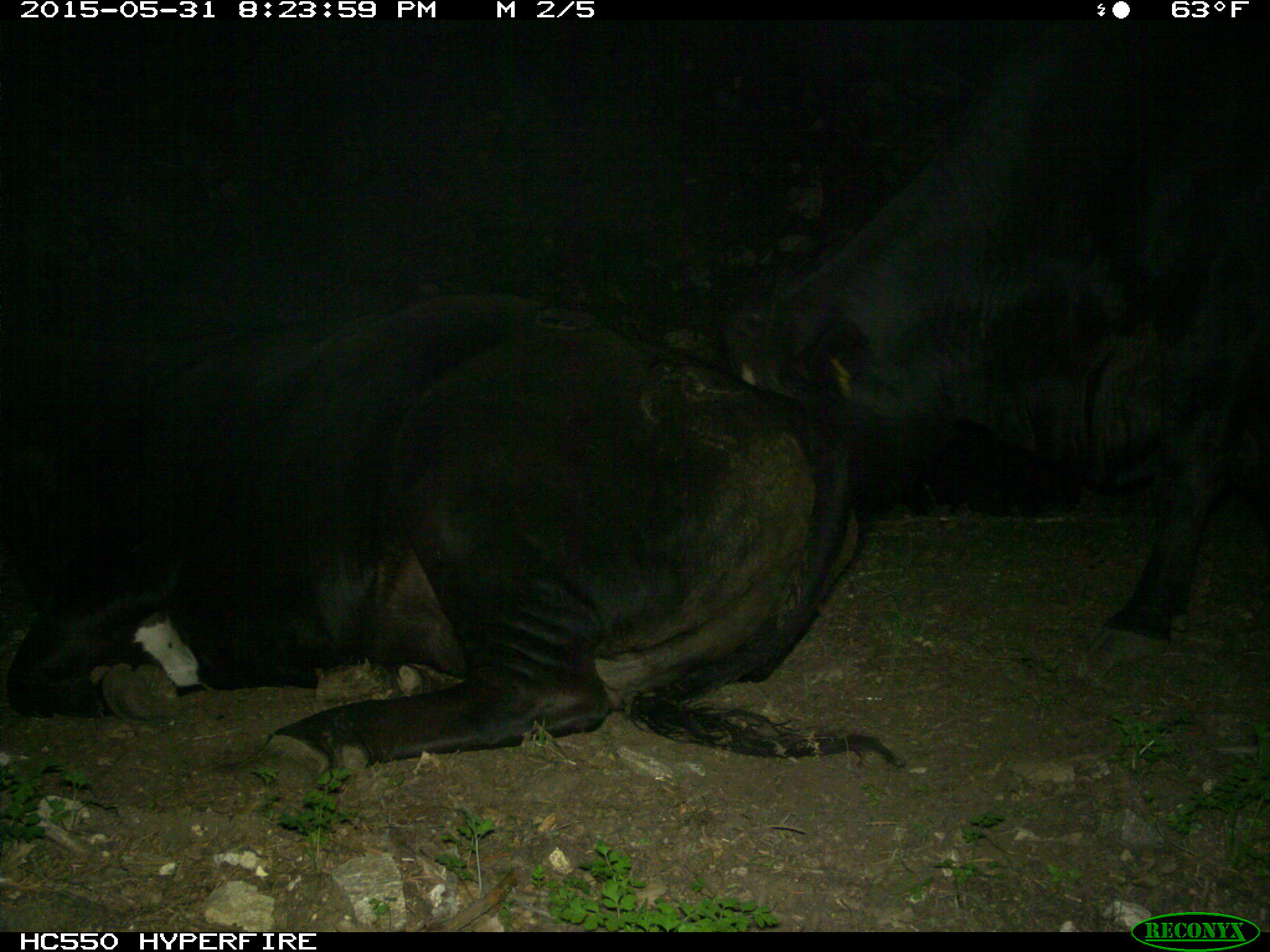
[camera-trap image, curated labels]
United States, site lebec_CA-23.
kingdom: Animalia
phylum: Chordata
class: Mammalia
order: Artiodactyla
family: Bovidae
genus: Bos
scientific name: Bos taurus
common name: domestic cow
Bos taurus (domestic cow).